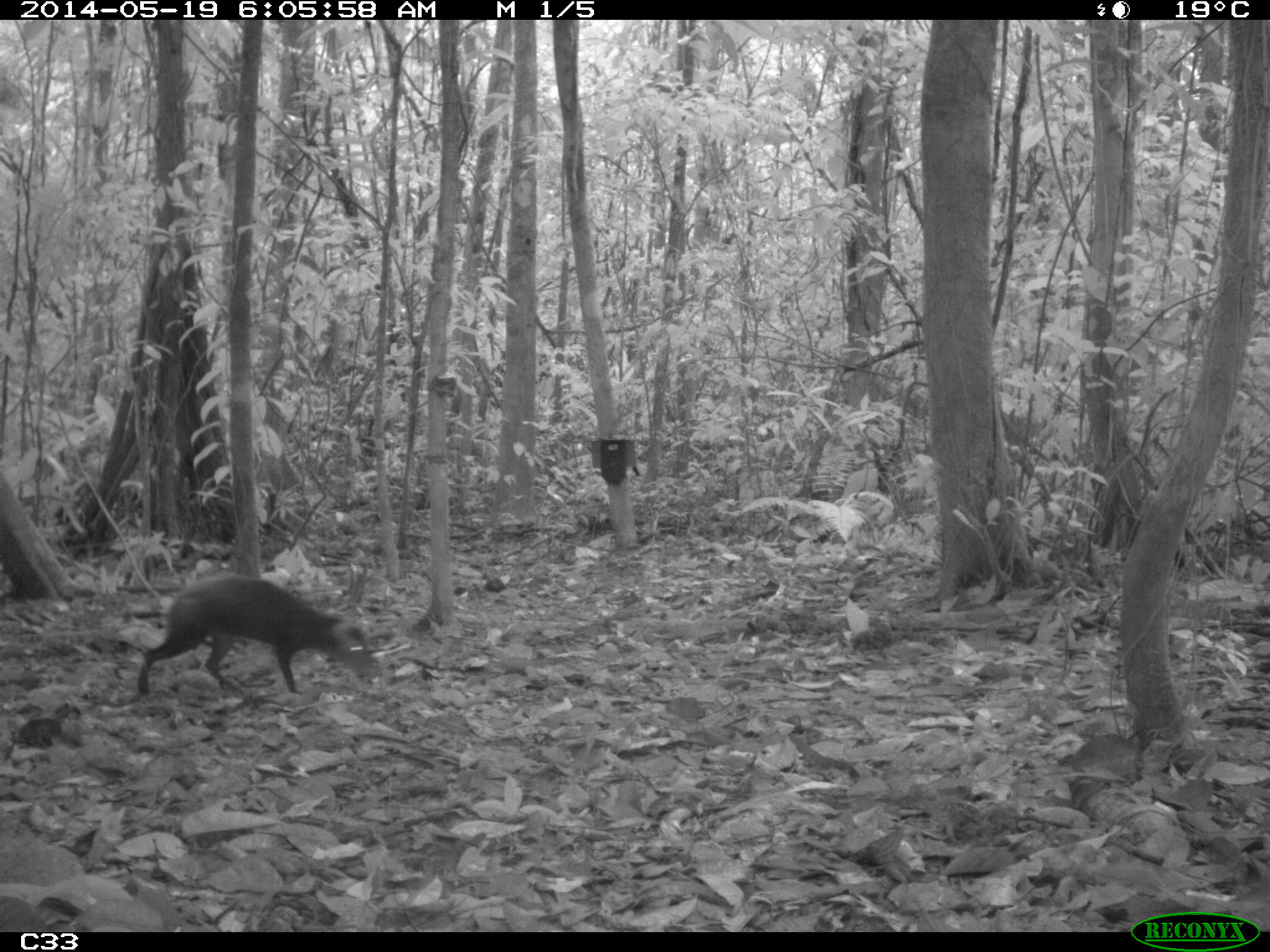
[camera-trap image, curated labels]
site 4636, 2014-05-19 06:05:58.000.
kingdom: Animalia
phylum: Chordata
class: Mammalia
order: Rodentia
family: Dasyproctidae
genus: Dasyprocta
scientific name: Dasyprocta leporina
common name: red-rumped agouti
Dasyprocta leporina (red-rumped agouti), count 1, age adult.